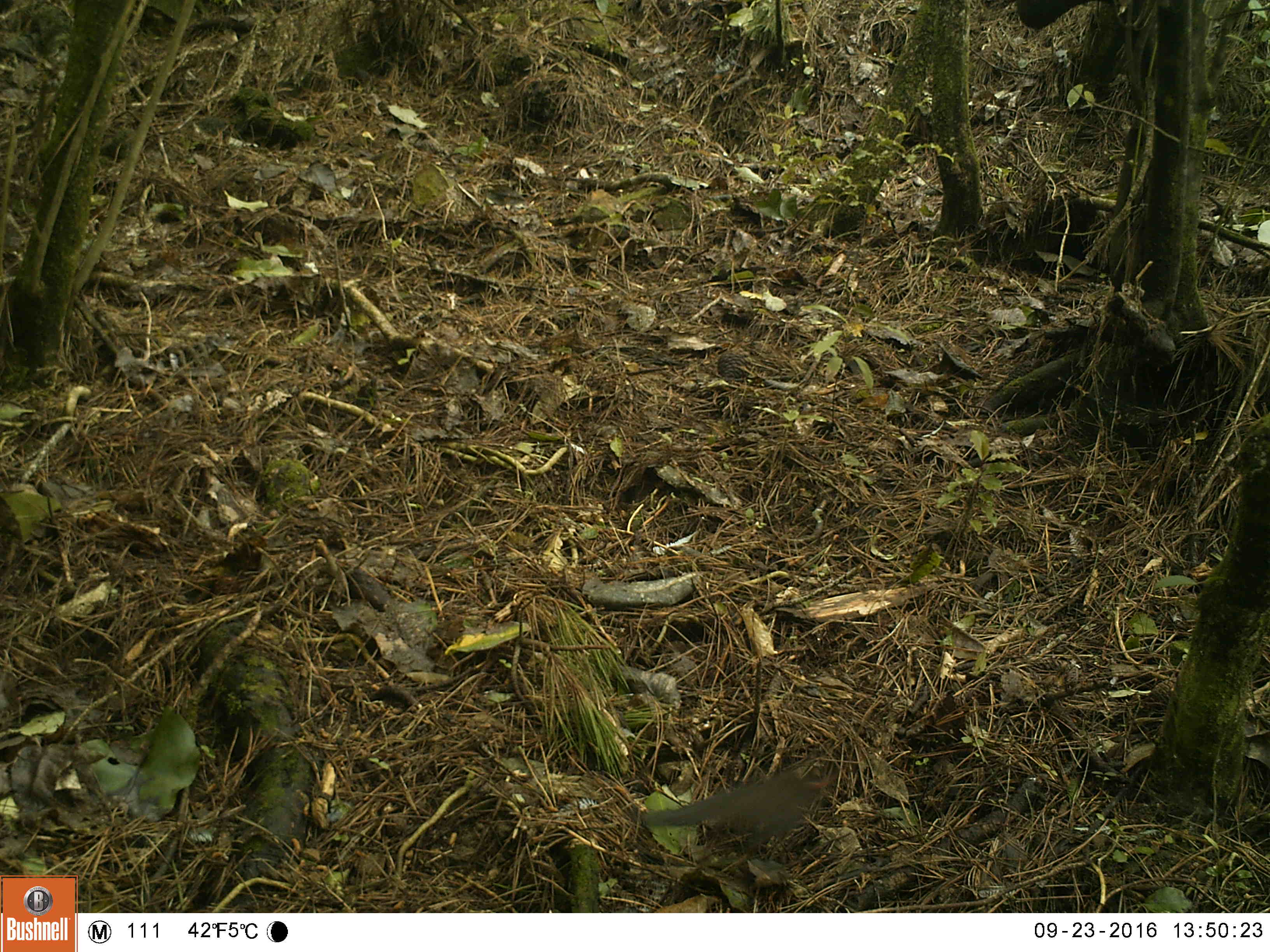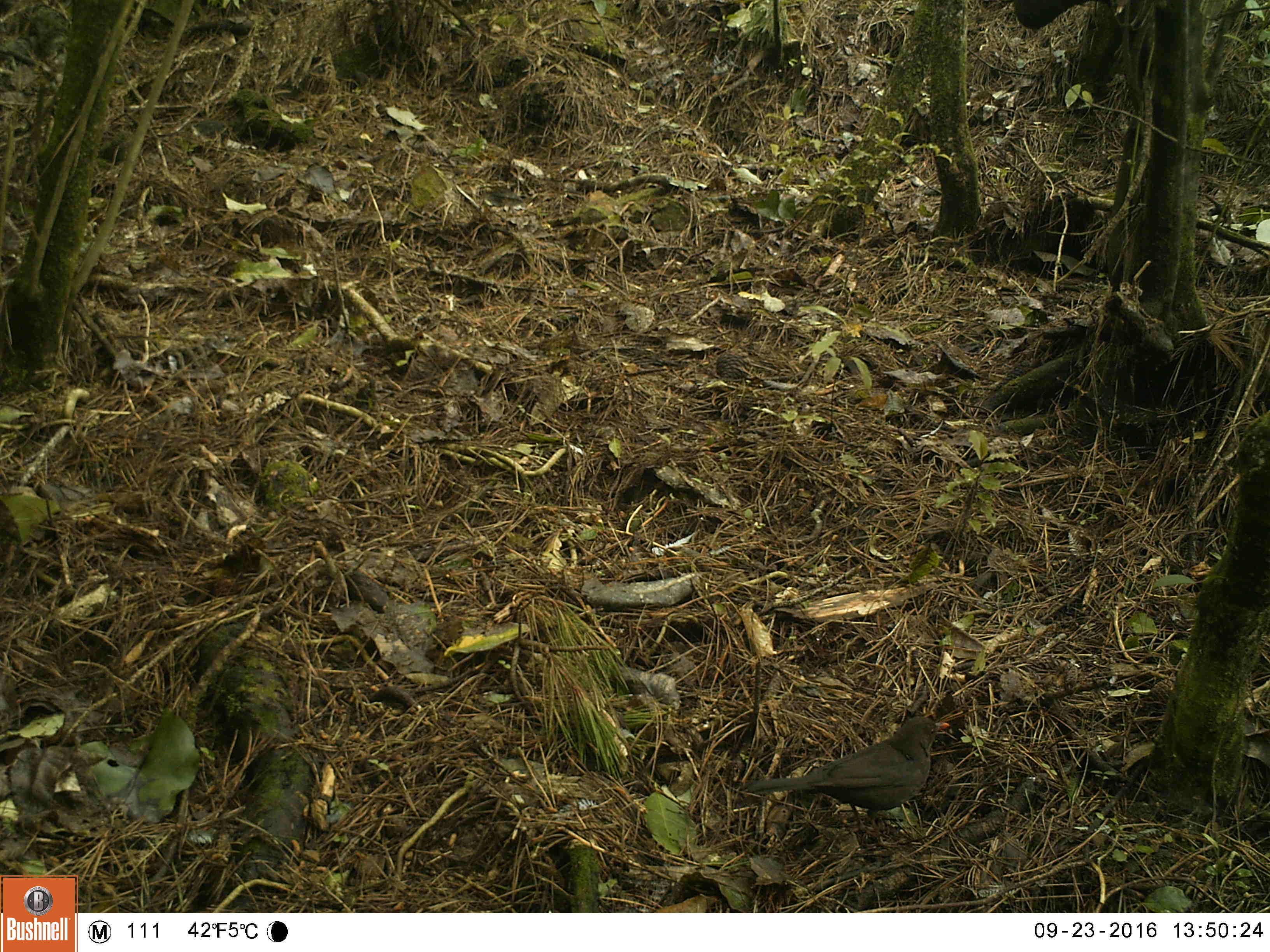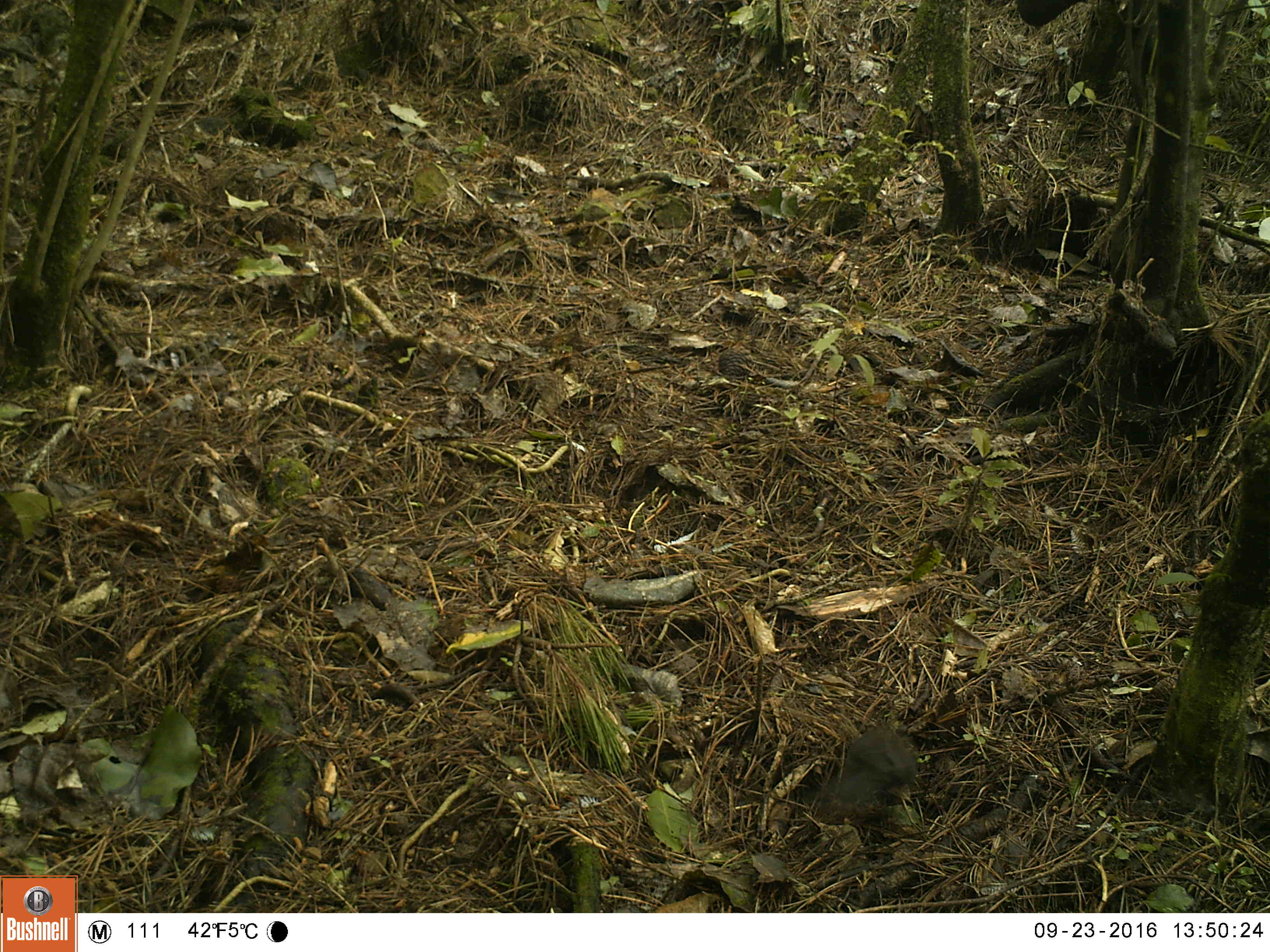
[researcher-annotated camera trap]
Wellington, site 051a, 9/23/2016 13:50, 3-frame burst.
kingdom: Animalia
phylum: Chordata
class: Aves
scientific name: Aves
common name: bird